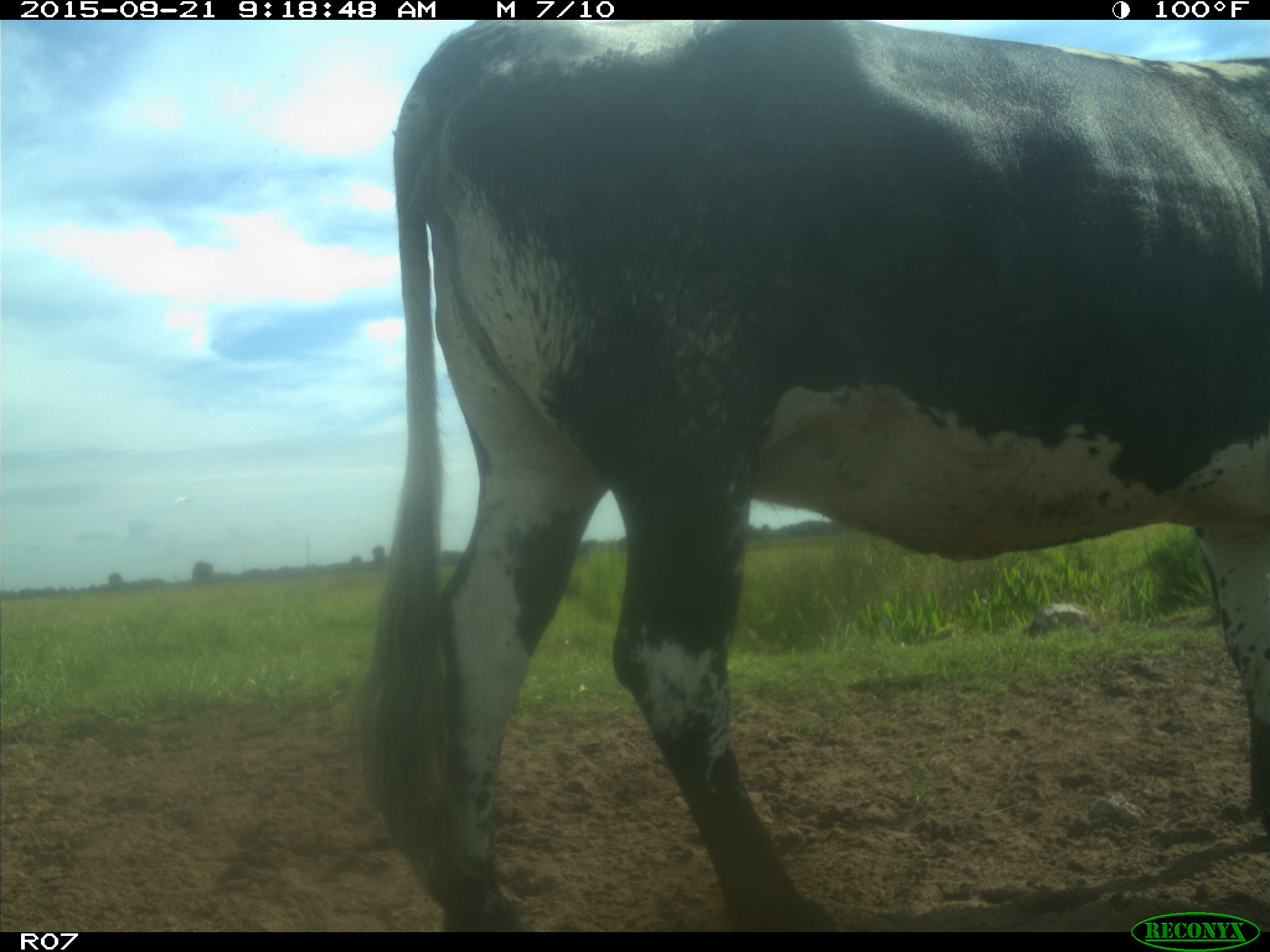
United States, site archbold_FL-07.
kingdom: Animalia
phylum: Chordata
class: Mammalia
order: Artiodactyla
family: Bovidae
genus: Bos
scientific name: Bos taurus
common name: domestic cow